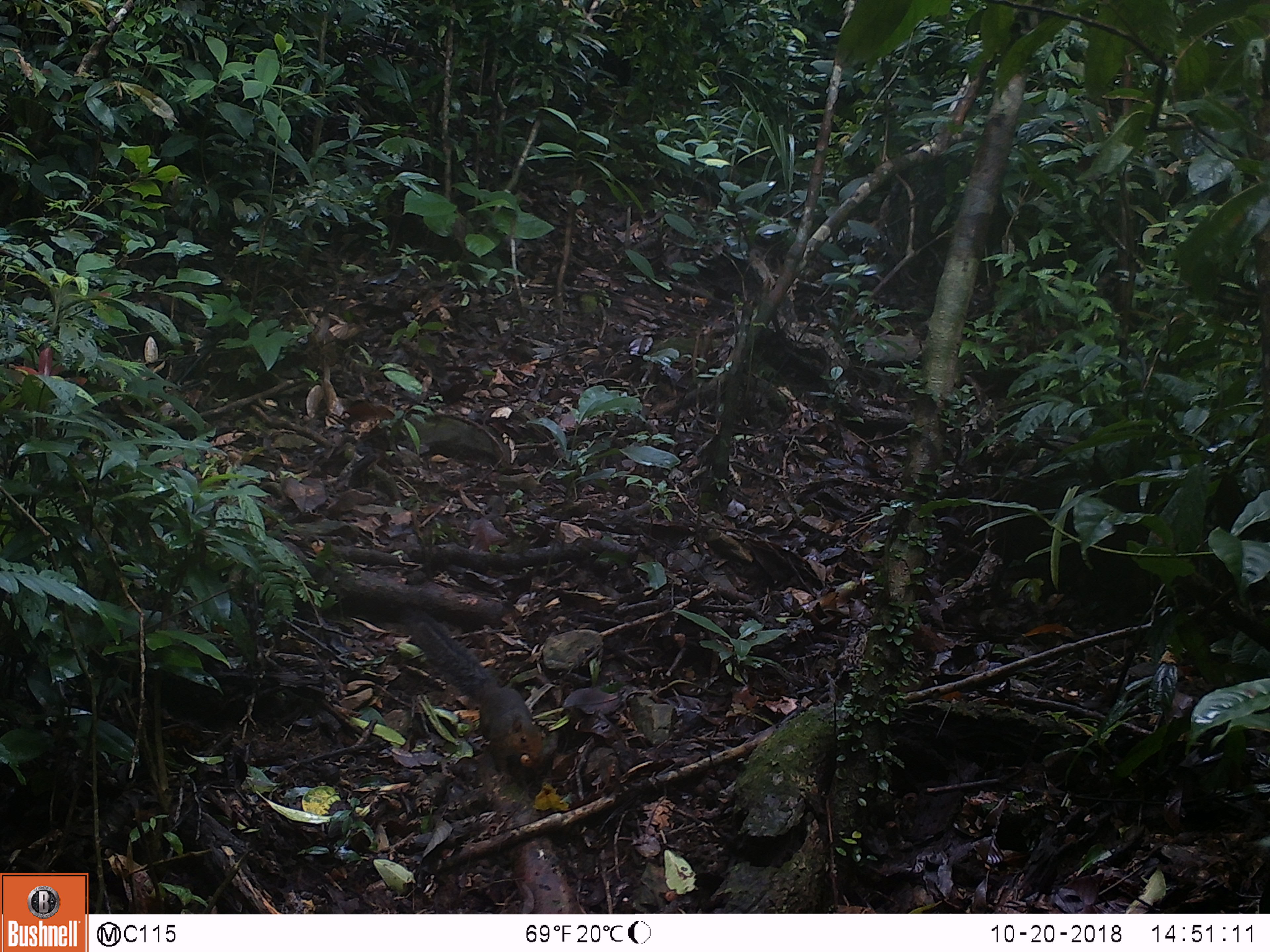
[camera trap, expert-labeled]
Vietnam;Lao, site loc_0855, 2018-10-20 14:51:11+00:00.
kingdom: Animalia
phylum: Chordata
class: Mammalia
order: Rodentia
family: Sciuridae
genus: Dremomys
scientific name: Dremomys rufigenis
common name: red-cheeked squirrel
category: red cheeked squirrel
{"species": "red cheeked squirrel (red-cheeked squirrel) (Dremomys rufigenis)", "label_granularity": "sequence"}